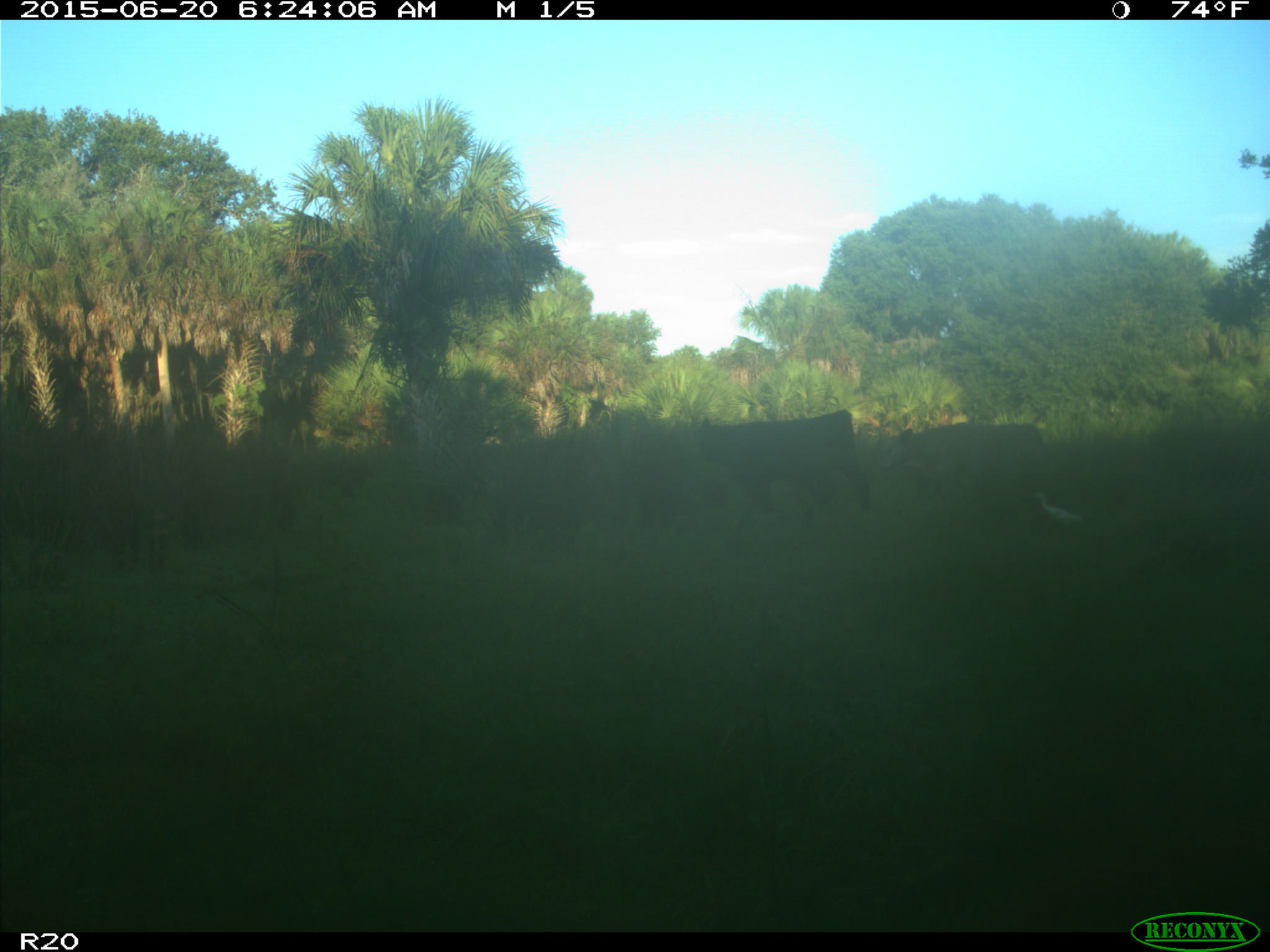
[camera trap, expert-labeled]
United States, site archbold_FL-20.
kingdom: Animalia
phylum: Chordata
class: Mammalia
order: Artiodactyla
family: Bovidae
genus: Bos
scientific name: Bos taurus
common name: domestic cow